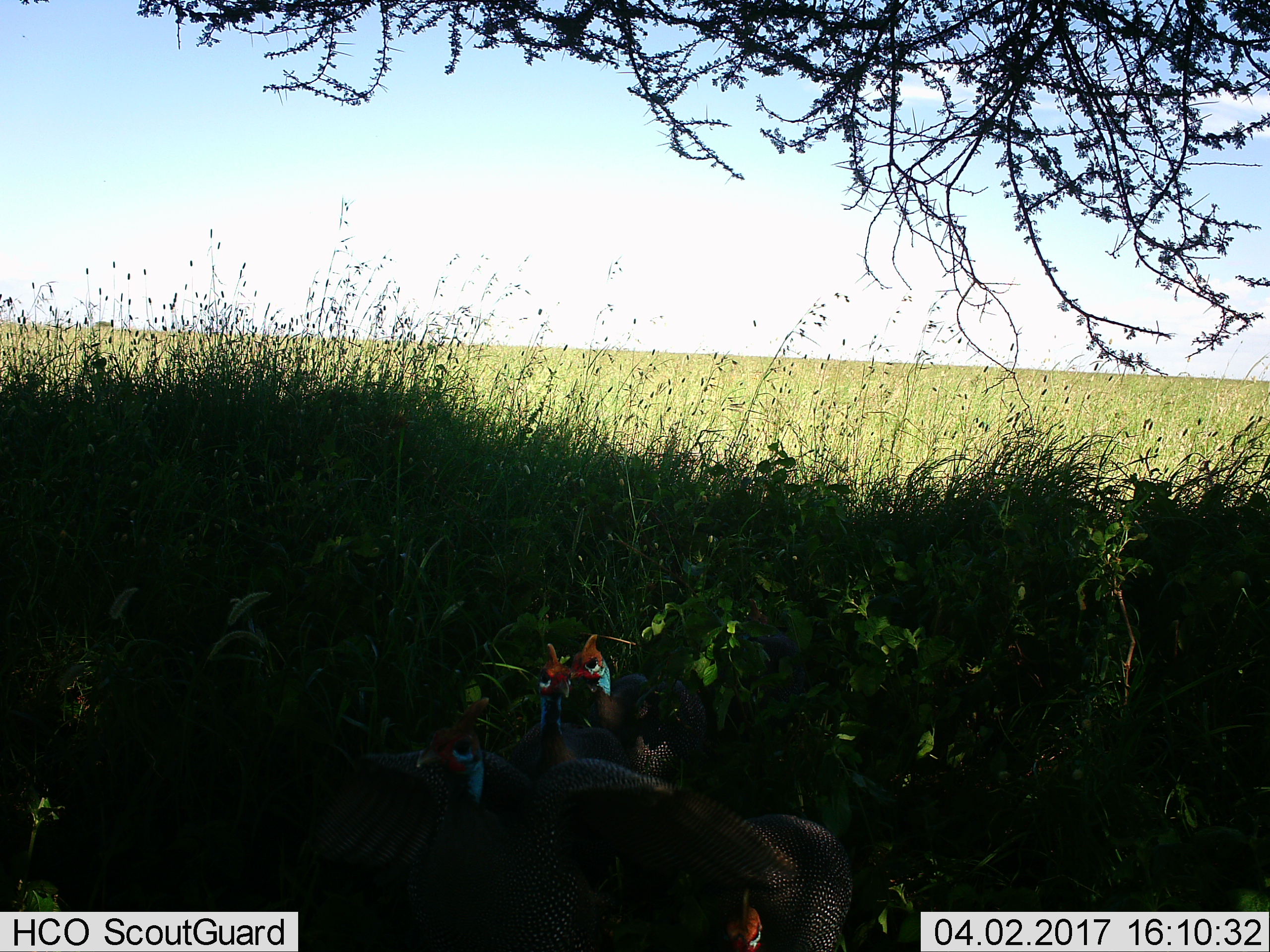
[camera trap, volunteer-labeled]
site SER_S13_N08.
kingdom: Animalia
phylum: Chordata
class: Aves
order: Galliformes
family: Numididae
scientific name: Numididae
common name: guineafowl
Guineafowl (Numididae), count 4. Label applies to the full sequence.